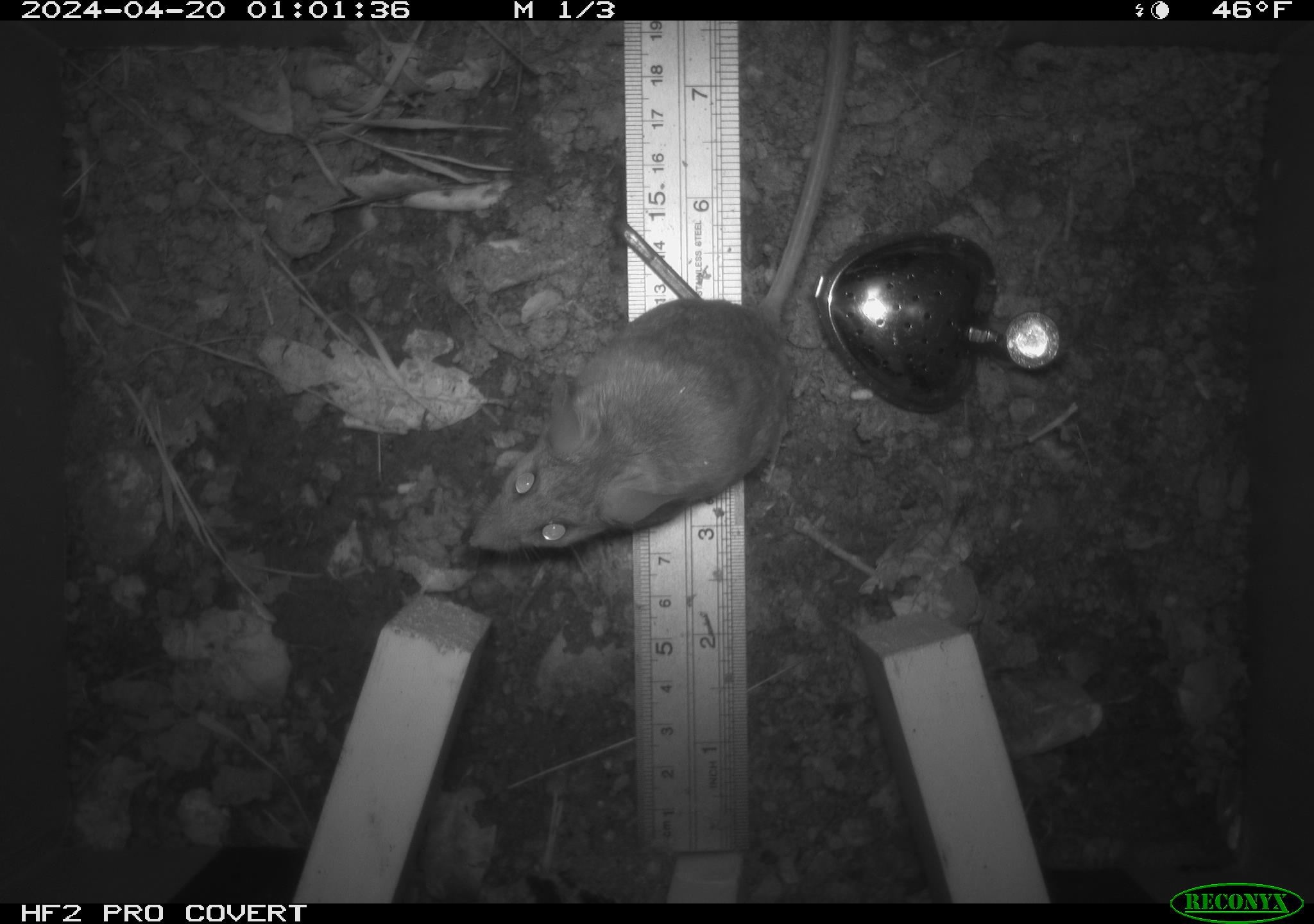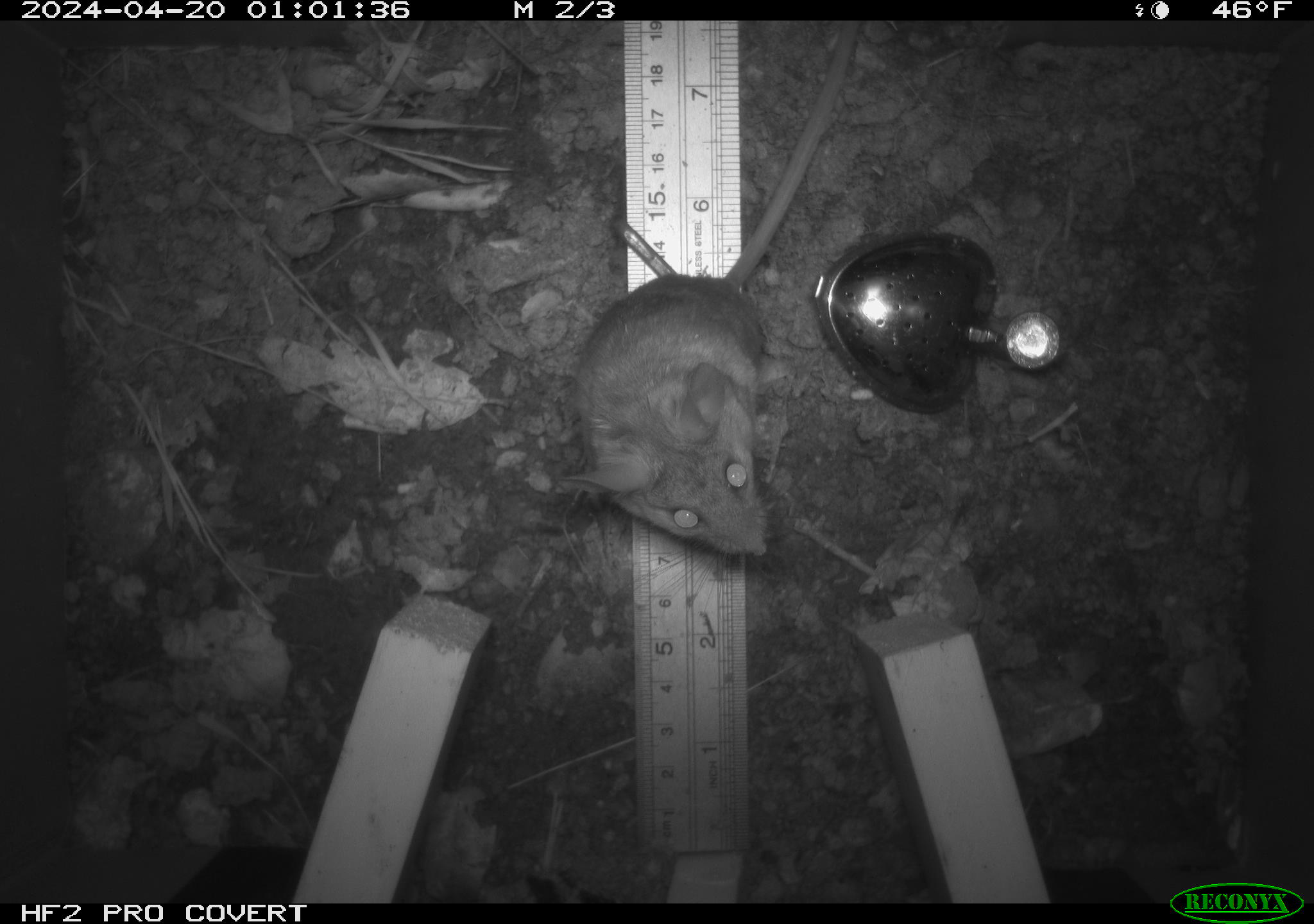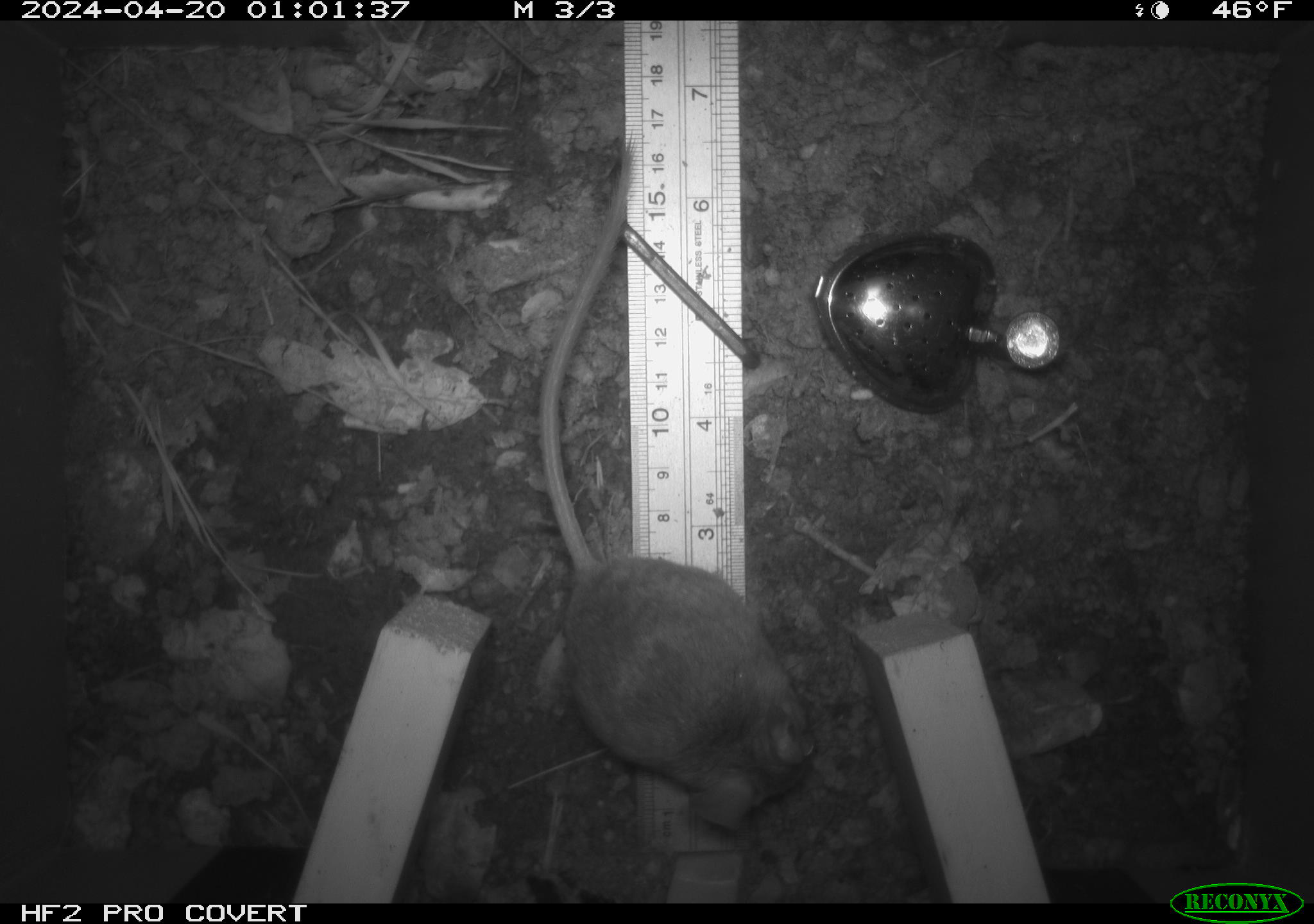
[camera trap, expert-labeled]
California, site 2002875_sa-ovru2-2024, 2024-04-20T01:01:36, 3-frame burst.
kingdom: Animalia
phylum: Chordata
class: Mammalia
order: Rodentia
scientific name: Rodentia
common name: rodent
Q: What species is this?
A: Rodent (Rodentia).